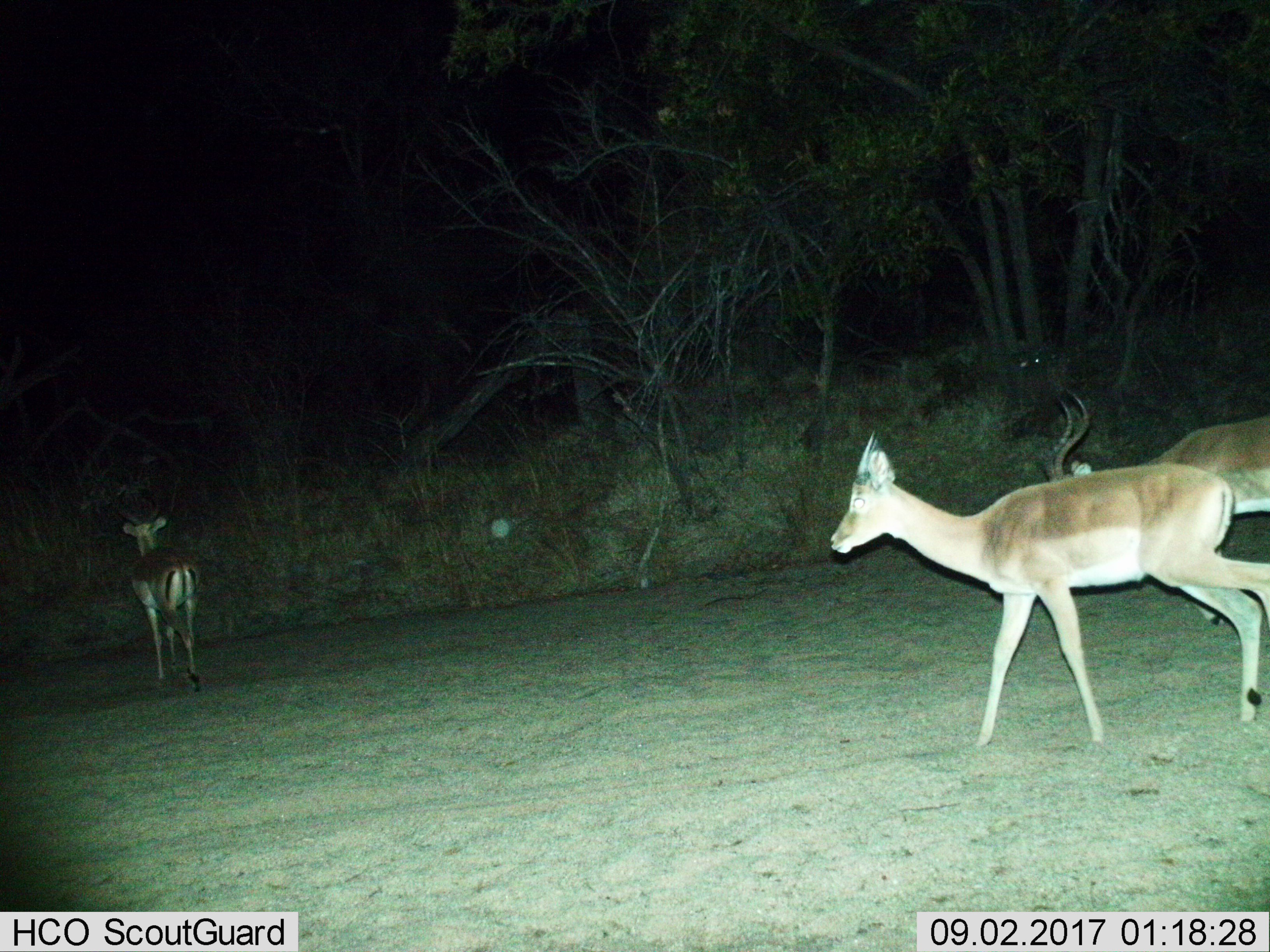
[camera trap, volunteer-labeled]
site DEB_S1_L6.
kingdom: Animalia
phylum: Chordata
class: Mammalia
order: Artiodactyla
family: Bovidae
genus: Aepyceros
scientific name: Aepyceros melampus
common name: impala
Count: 3.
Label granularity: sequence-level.